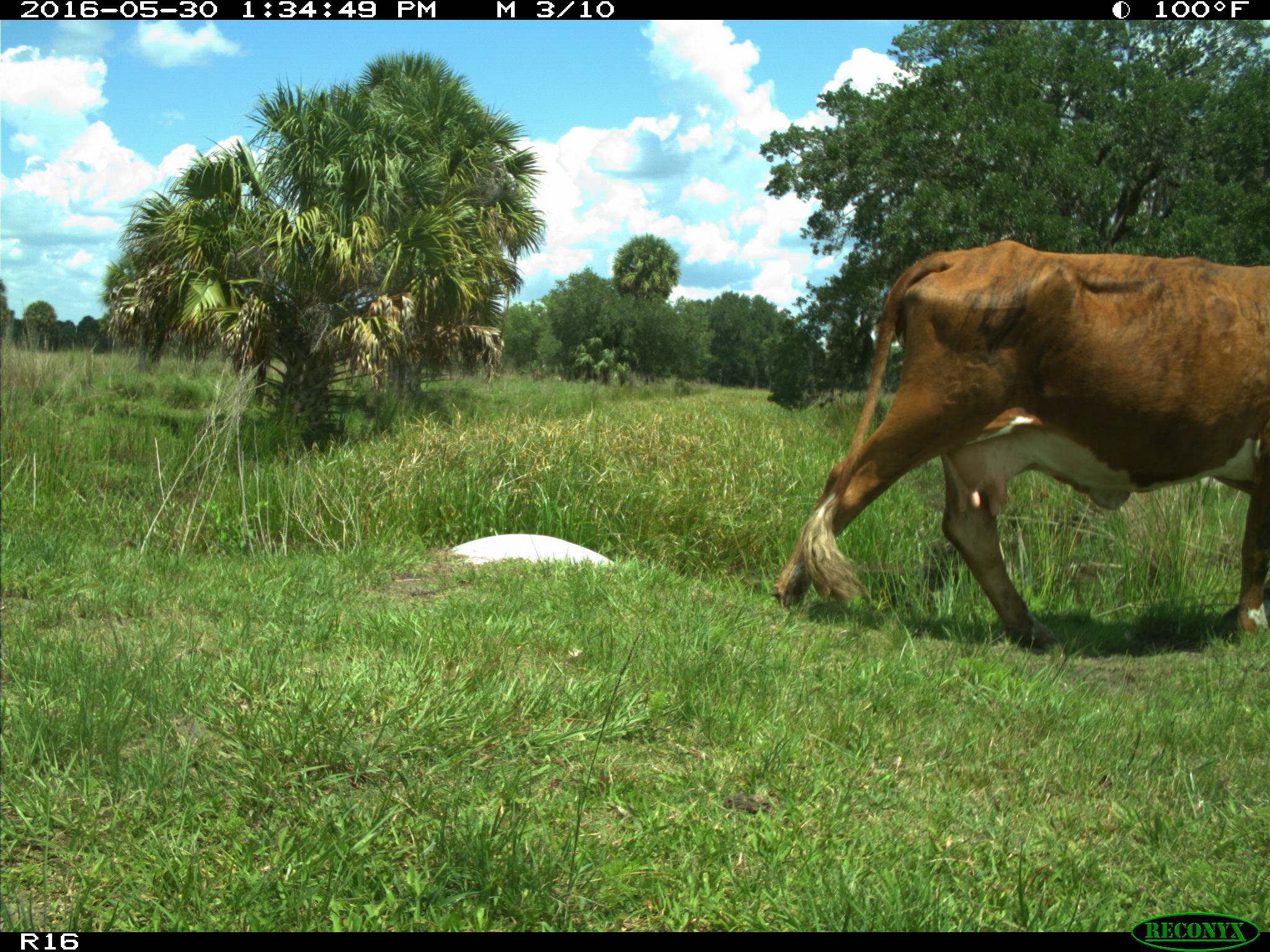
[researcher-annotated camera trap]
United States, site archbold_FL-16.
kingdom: Animalia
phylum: Chordata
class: Mammalia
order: Artiodactyla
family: Bovidae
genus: Bos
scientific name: Bos taurus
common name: domestic cow